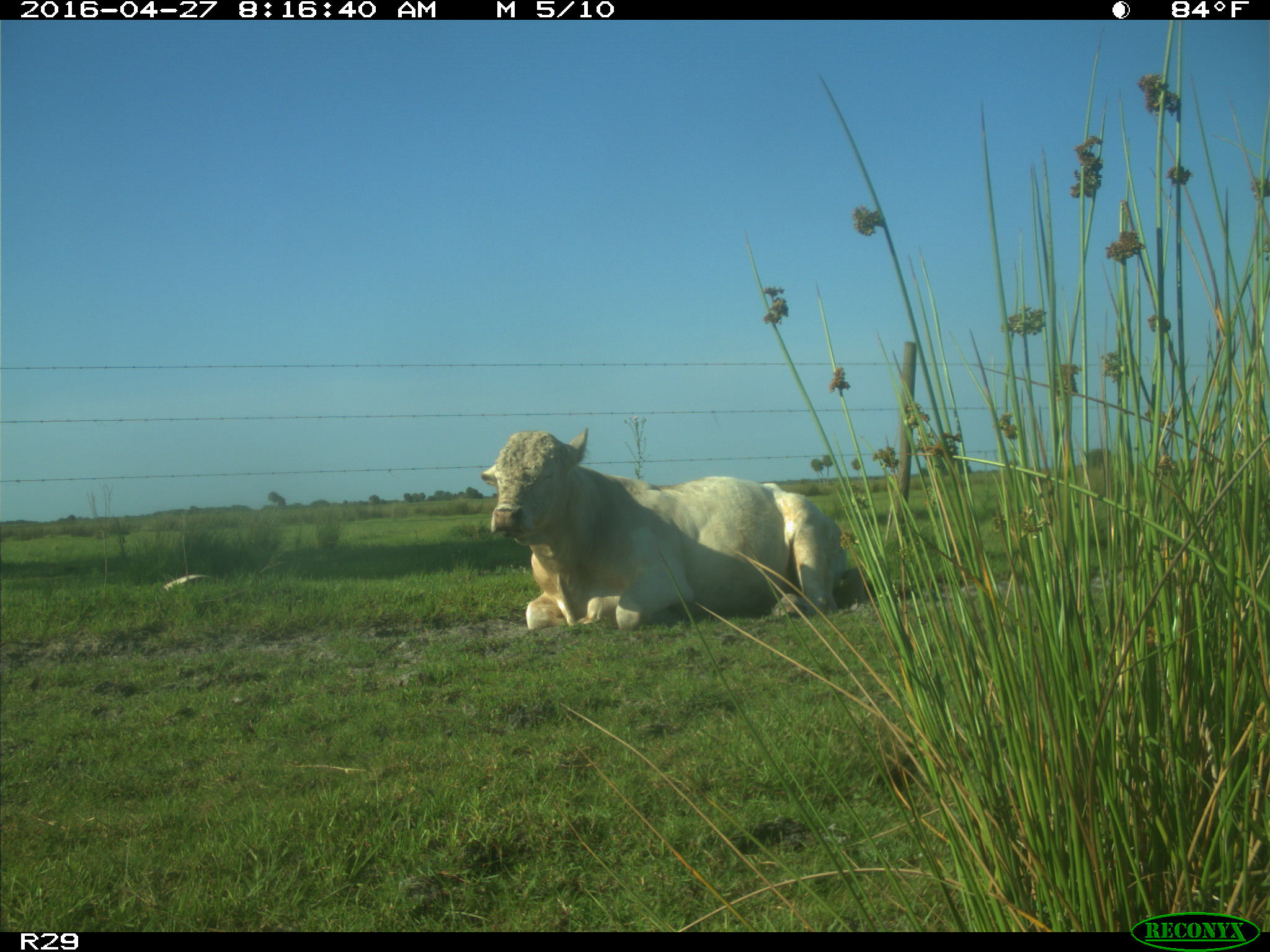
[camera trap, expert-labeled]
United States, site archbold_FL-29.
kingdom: Animalia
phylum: Chordata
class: Mammalia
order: Artiodactyla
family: Bovidae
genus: Bos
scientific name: Bos taurus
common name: domestic cow